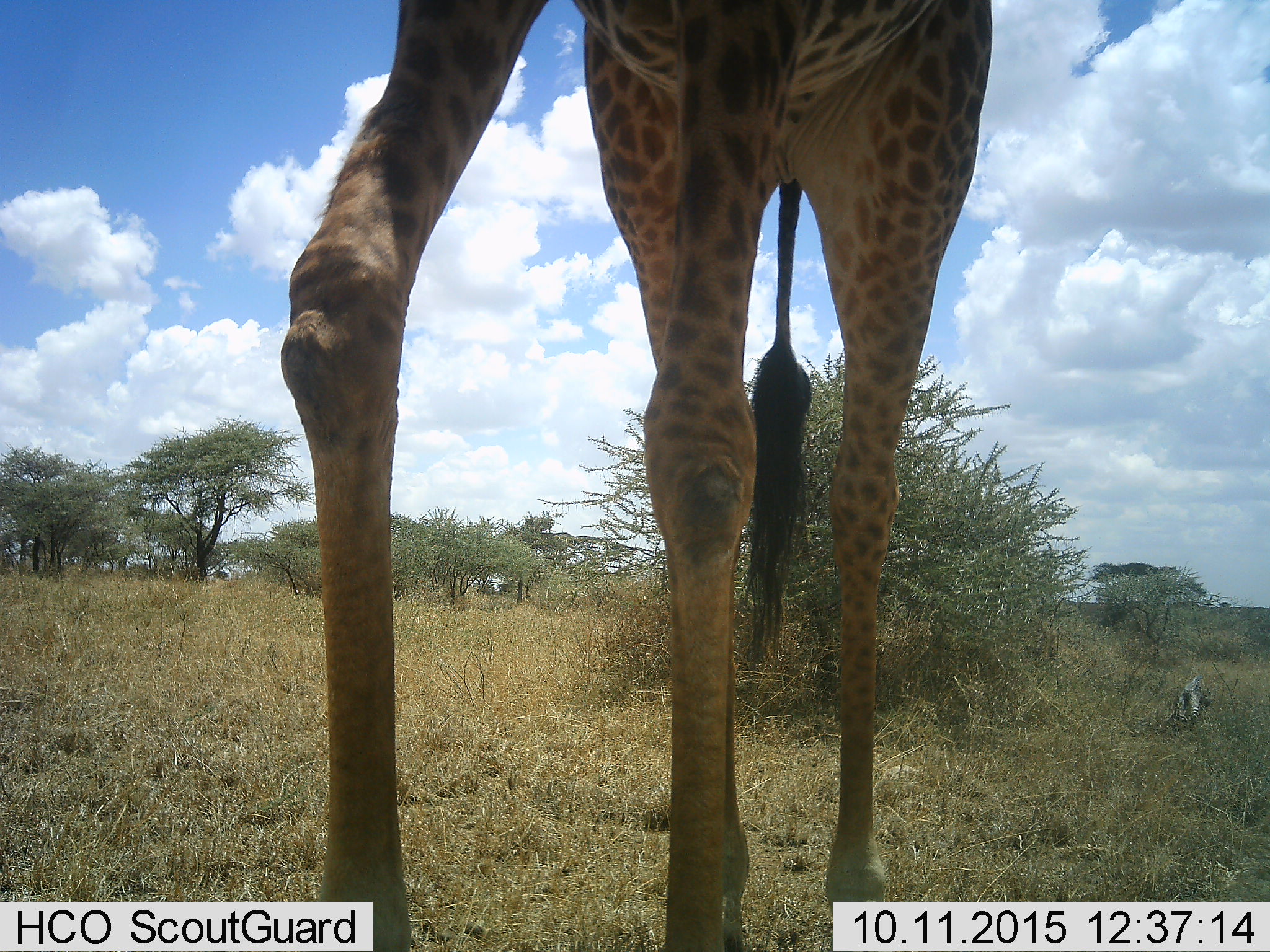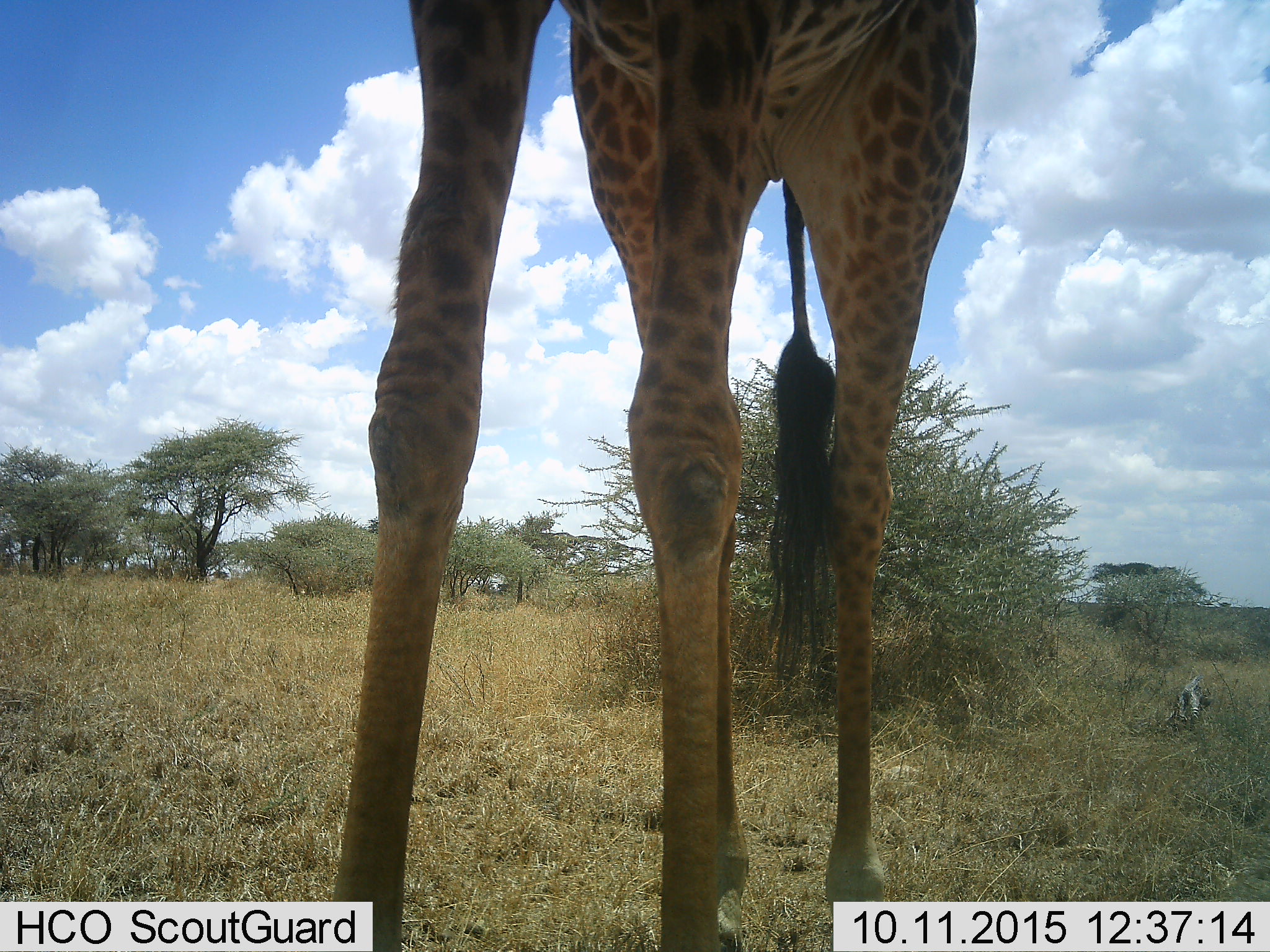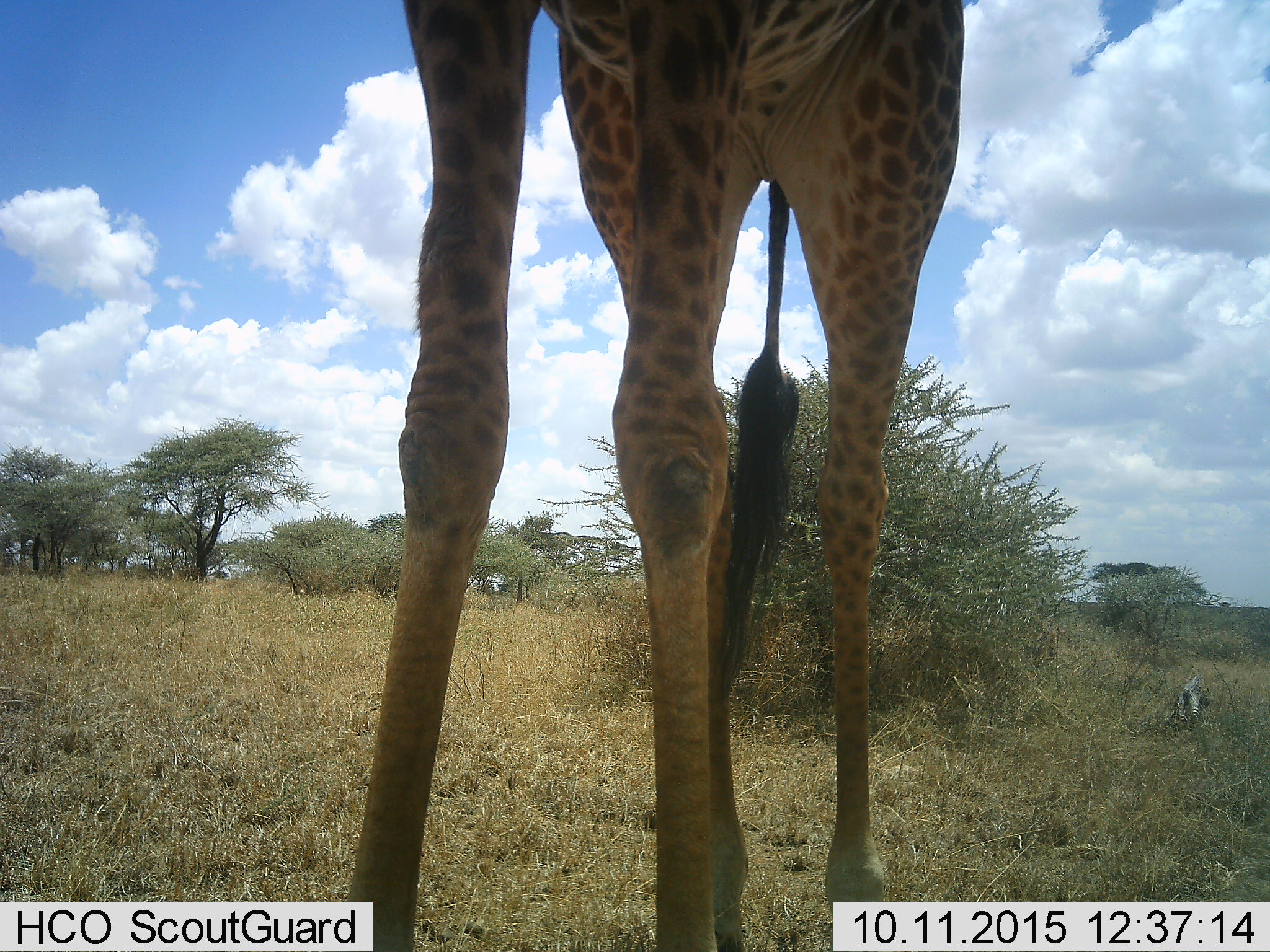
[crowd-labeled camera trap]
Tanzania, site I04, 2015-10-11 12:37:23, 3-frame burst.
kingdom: Animalia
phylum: Chordata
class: Mammalia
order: Artiodactyla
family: Giraffidae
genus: Giraffa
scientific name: Giraffa camelopardalis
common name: giraffe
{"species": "giraffe (Giraffa camelopardalis)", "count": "1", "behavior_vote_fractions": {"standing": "100%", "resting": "0%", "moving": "10%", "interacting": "0%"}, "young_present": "0%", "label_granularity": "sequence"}